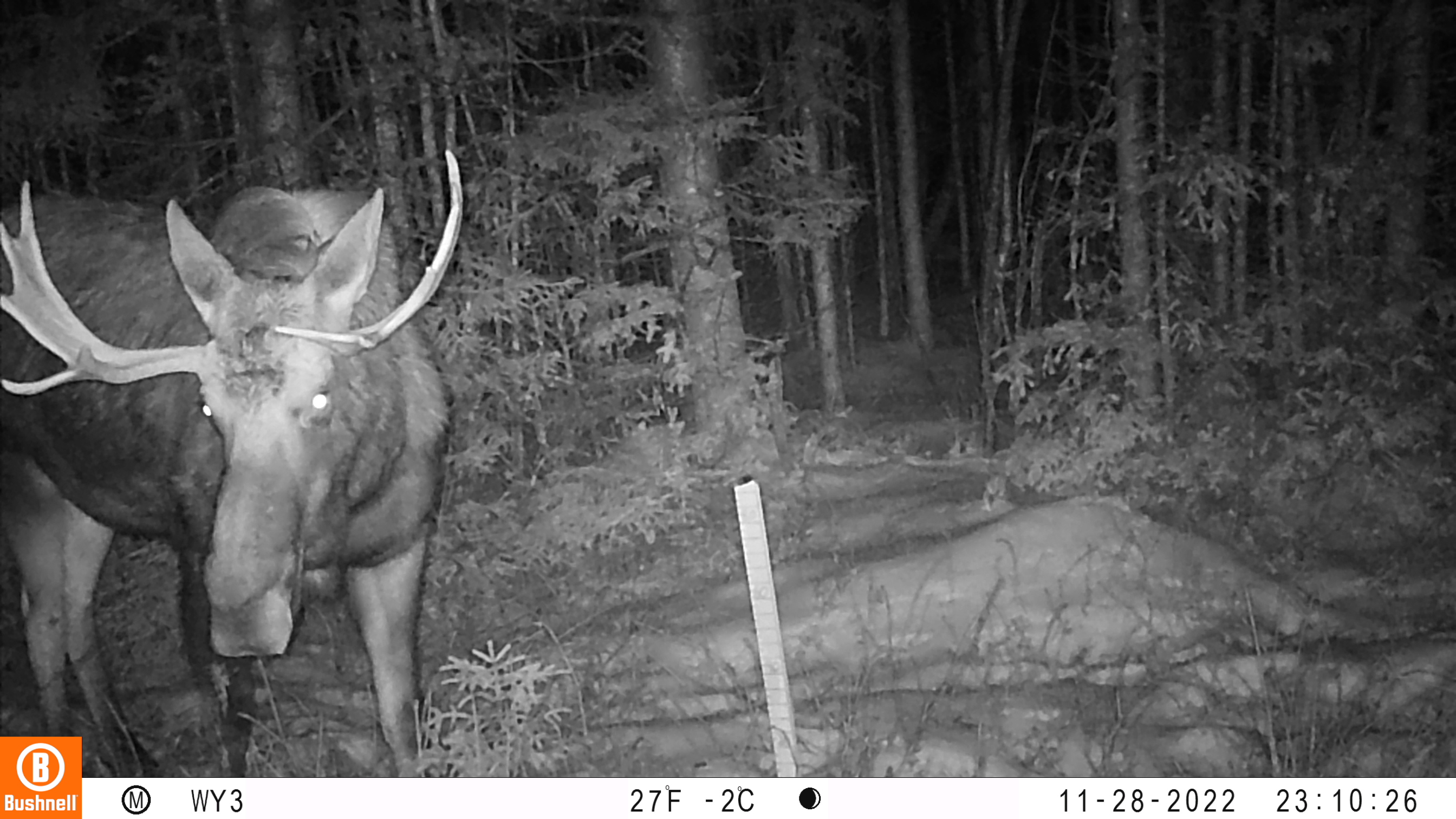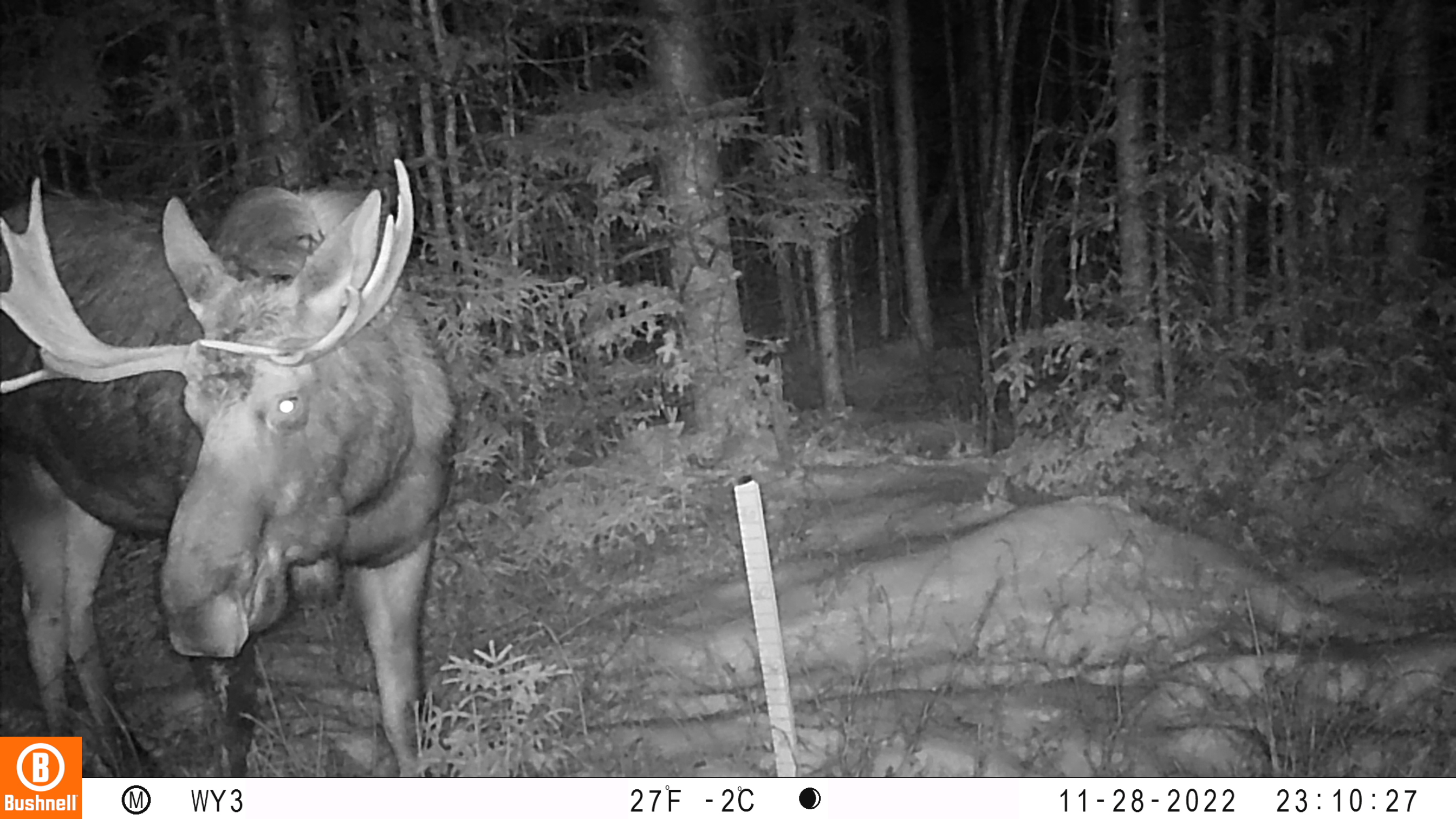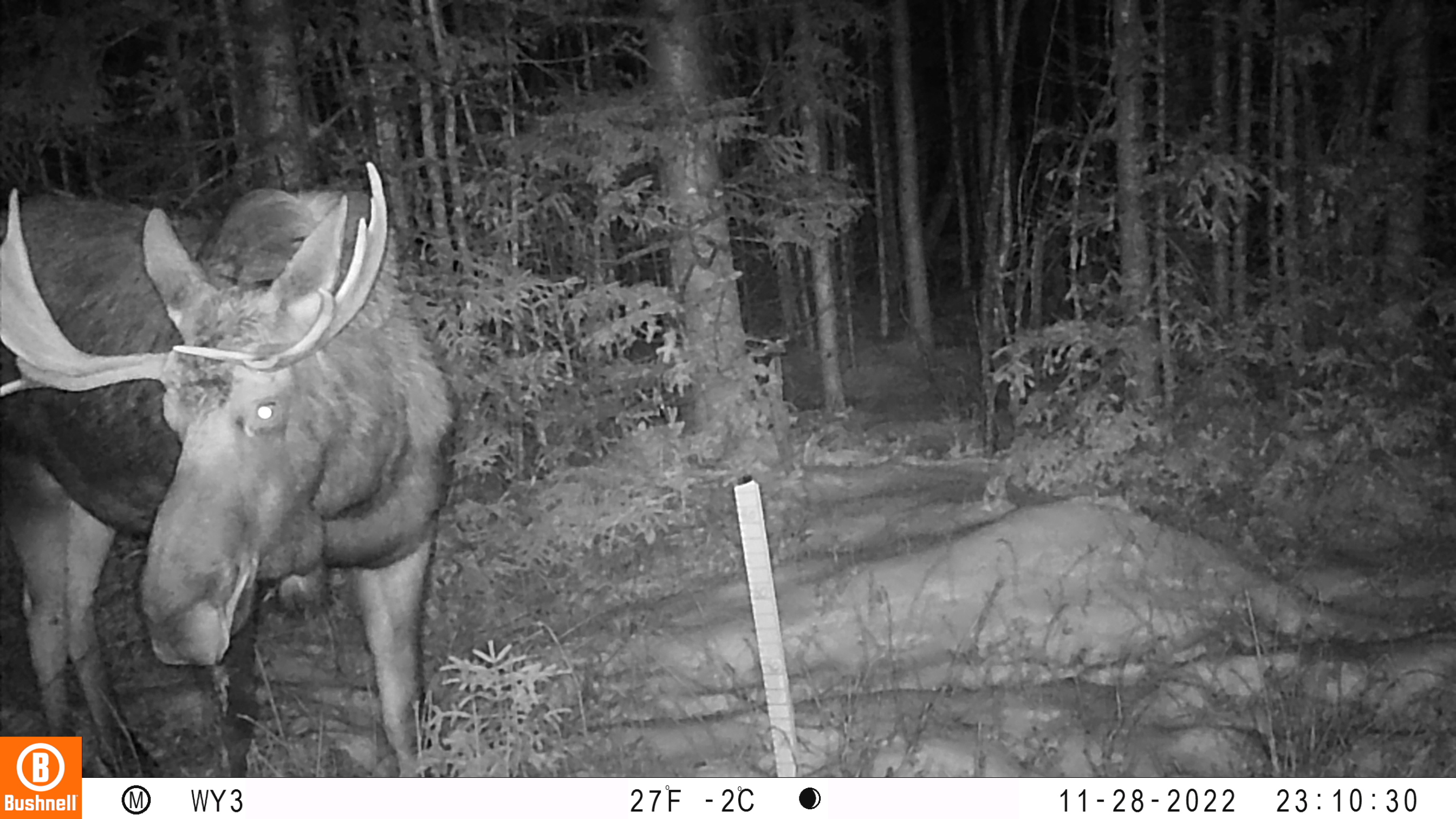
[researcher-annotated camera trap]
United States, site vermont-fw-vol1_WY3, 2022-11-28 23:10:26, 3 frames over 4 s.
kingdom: Animalia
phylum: Chordata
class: Mammalia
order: Artiodactyla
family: Cervidae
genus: Alces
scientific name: Alces alces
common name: moose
Moose (Alces alces).